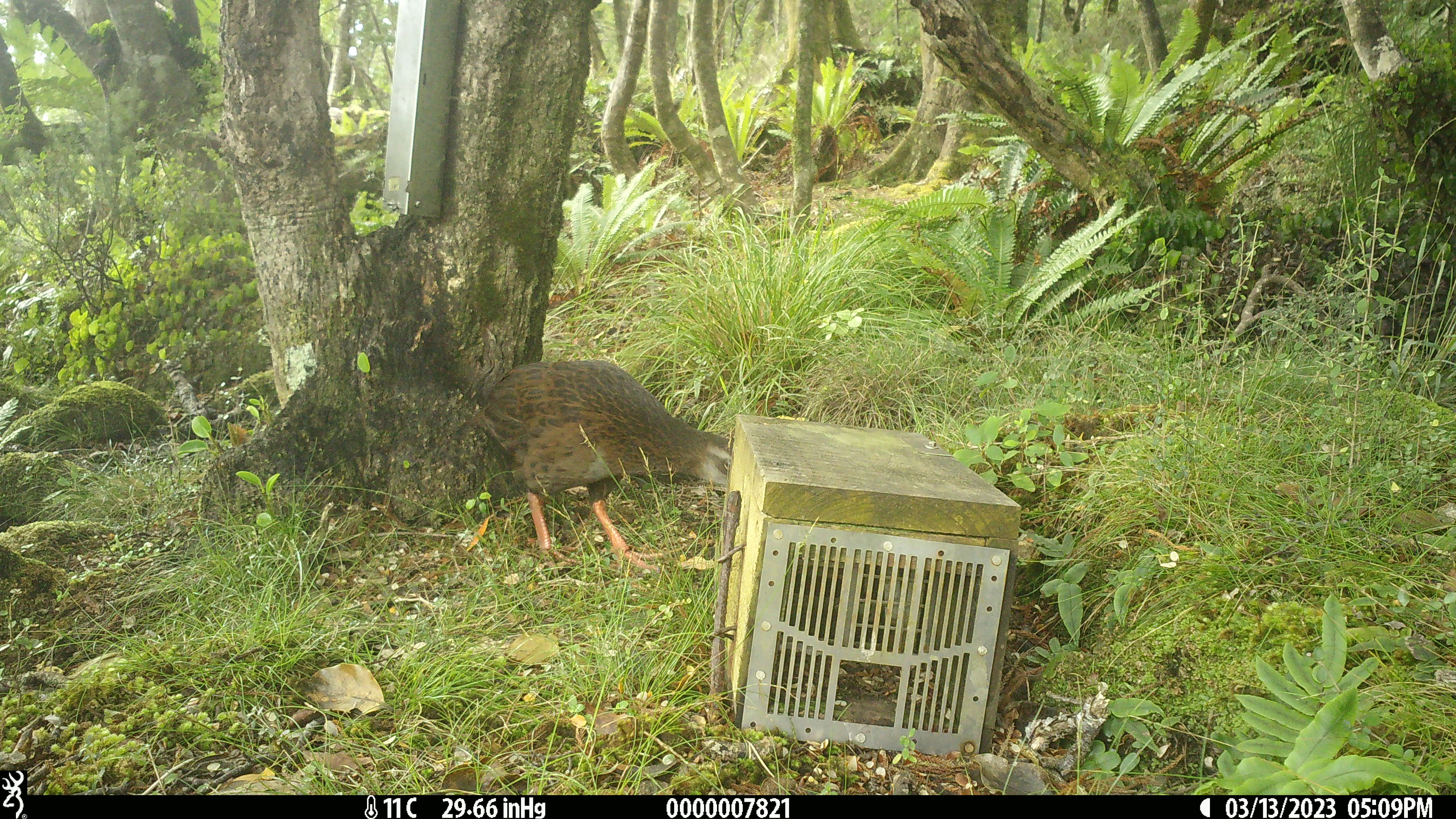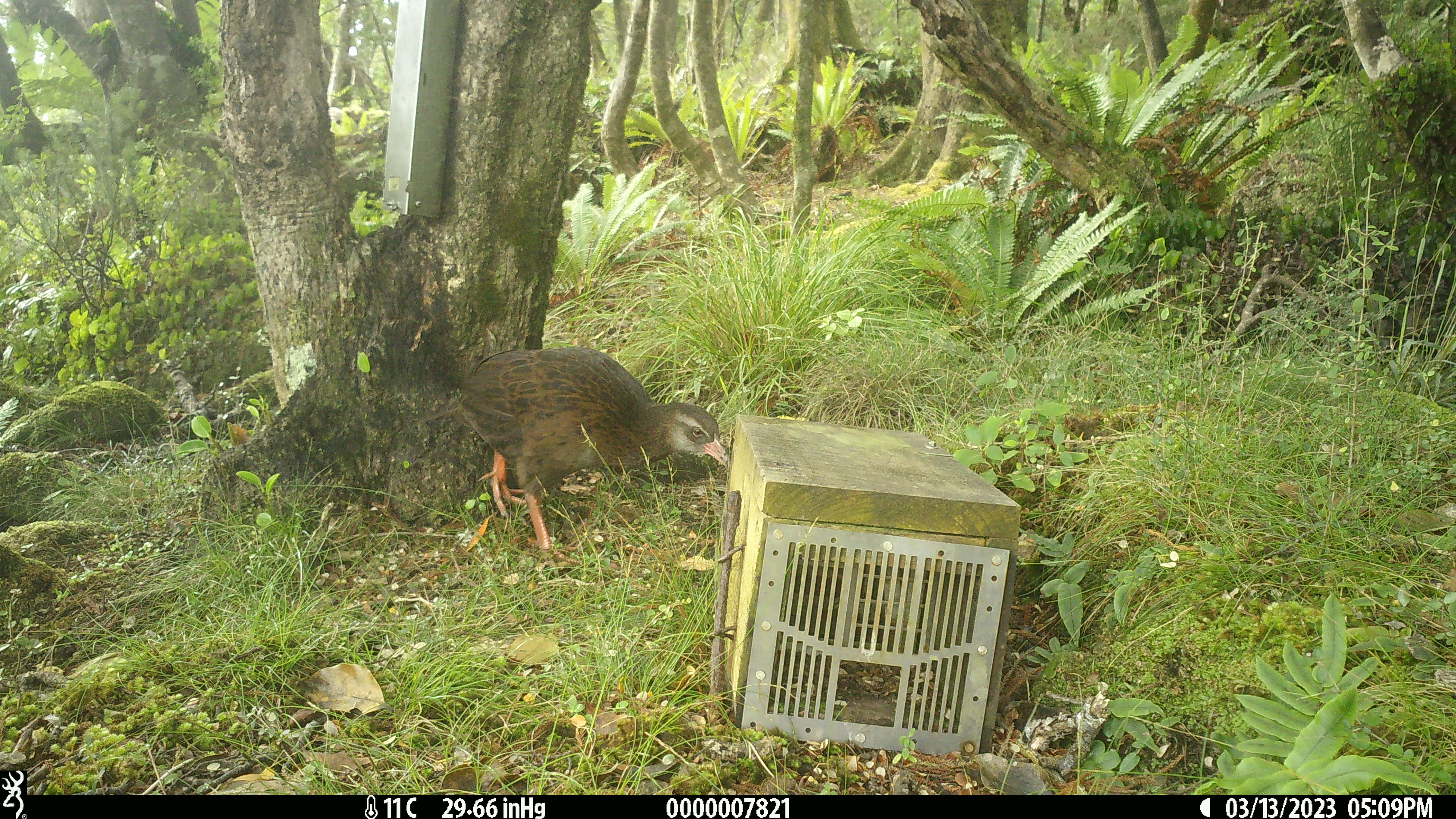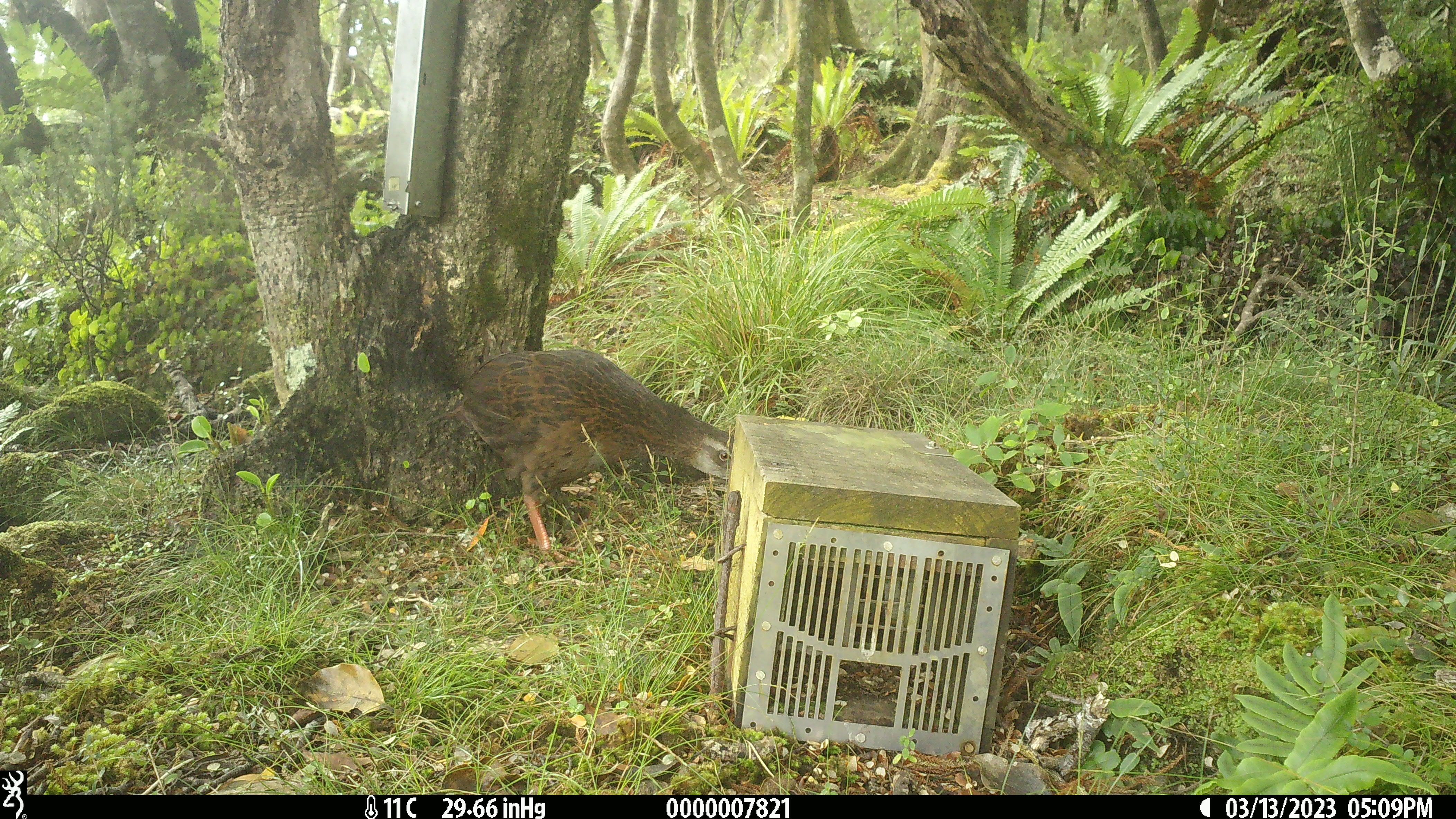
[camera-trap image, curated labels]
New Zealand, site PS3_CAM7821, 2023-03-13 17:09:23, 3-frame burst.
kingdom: Animalia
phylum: Chordata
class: Aves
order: Gruiformes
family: Rallidae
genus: Gallirallus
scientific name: Gallirallus australis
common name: weka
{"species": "weka (Gallirallus australis)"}